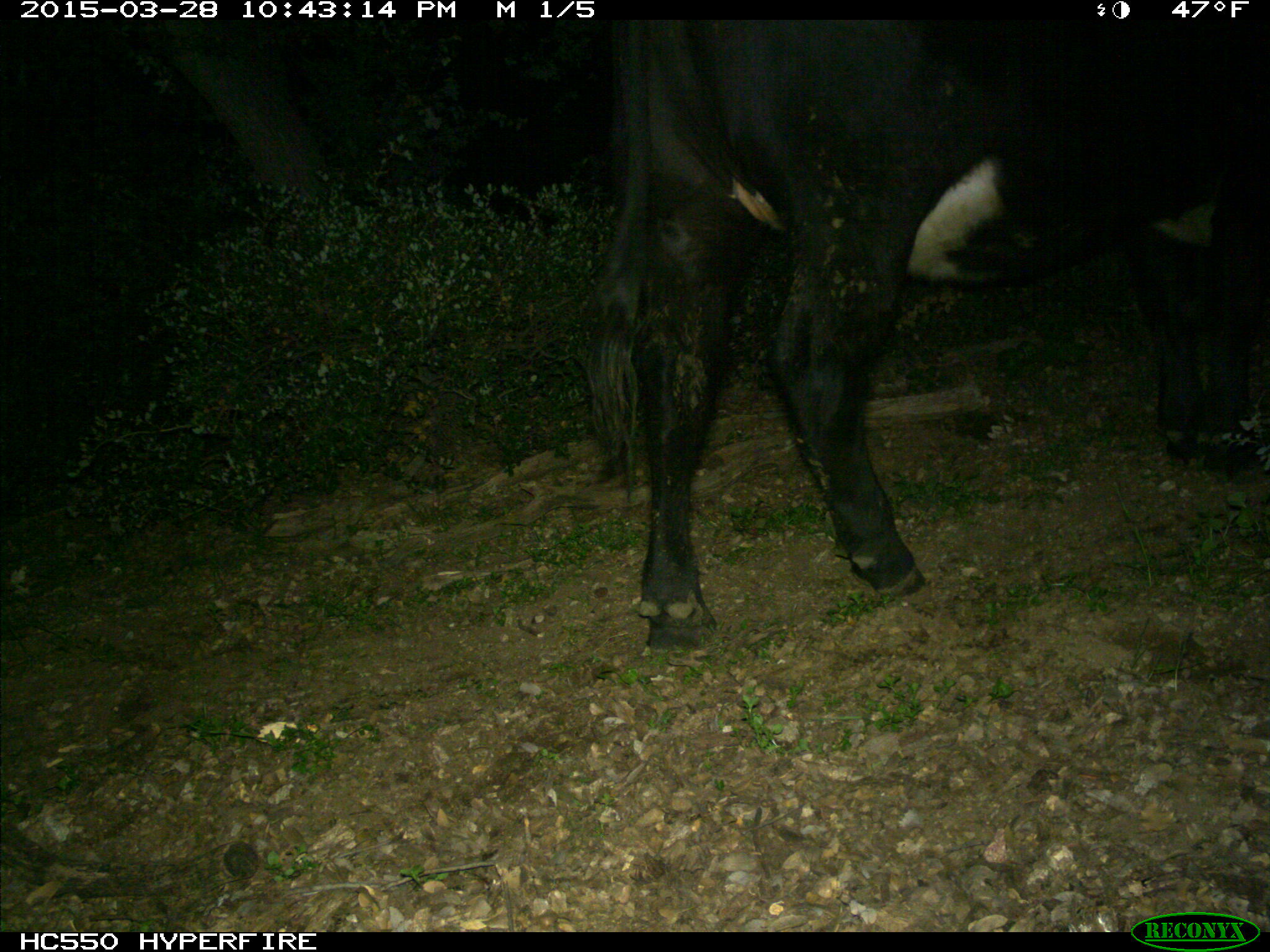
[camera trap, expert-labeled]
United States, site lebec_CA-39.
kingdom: Animalia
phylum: Chordata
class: Mammalia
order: Artiodactyla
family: Bovidae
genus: Bos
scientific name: Bos taurus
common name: domestic cow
Bos taurus (domestic cow).